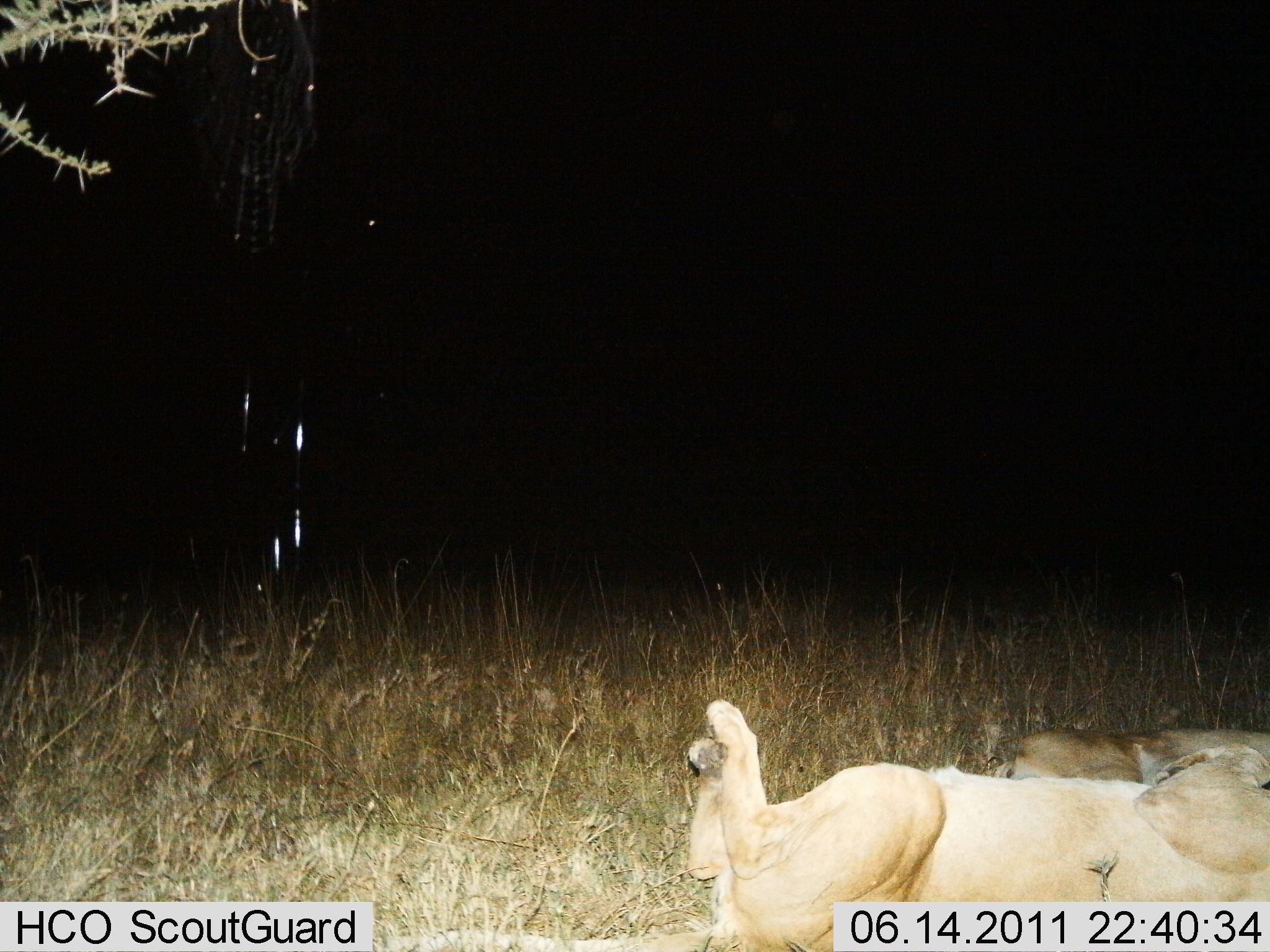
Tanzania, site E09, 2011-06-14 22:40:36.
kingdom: Animalia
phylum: Chordata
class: Mammalia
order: Carnivora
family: Felidae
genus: Panthera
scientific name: Panthera leo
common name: lion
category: lionfemale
Lionfemale (lion) (Panthera leo), count 2. Behavior (volunteer vote fractions): standing 0%, resting 93%, moving 0%, interacting 21%. Young present (vote fraction): 14%. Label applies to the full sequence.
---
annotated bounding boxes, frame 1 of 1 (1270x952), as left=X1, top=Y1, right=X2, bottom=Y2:
animal: left=682, top=697, right=1270, bottom=952; left=985, top=723, right=1270, bottom=797